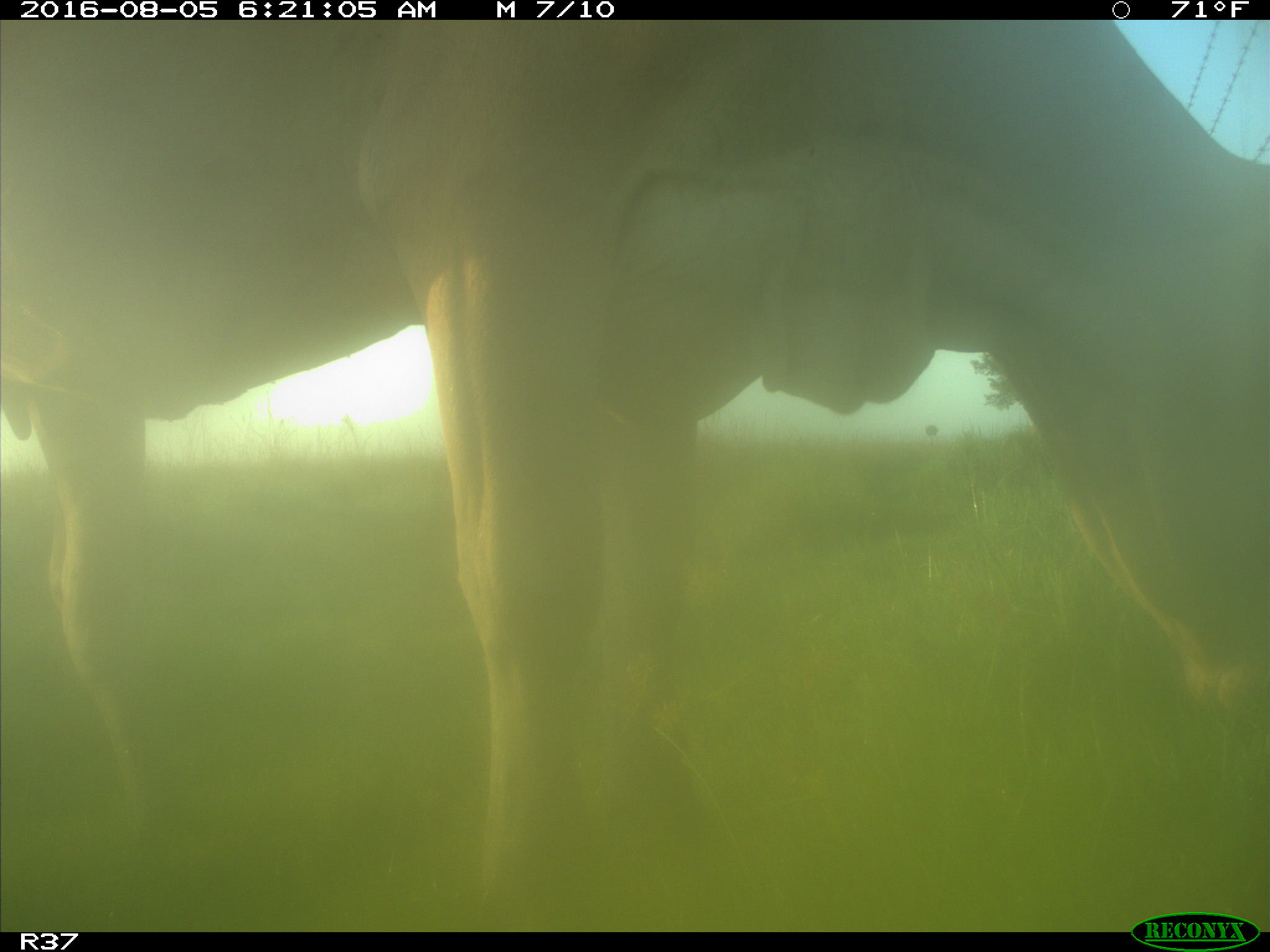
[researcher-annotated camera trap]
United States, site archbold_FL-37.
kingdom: Animalia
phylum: Chordata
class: Mammalia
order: Artiodactyla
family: Bovidae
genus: Bos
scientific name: Bos taurus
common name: domestic cow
Bos taurus (domestic cow).